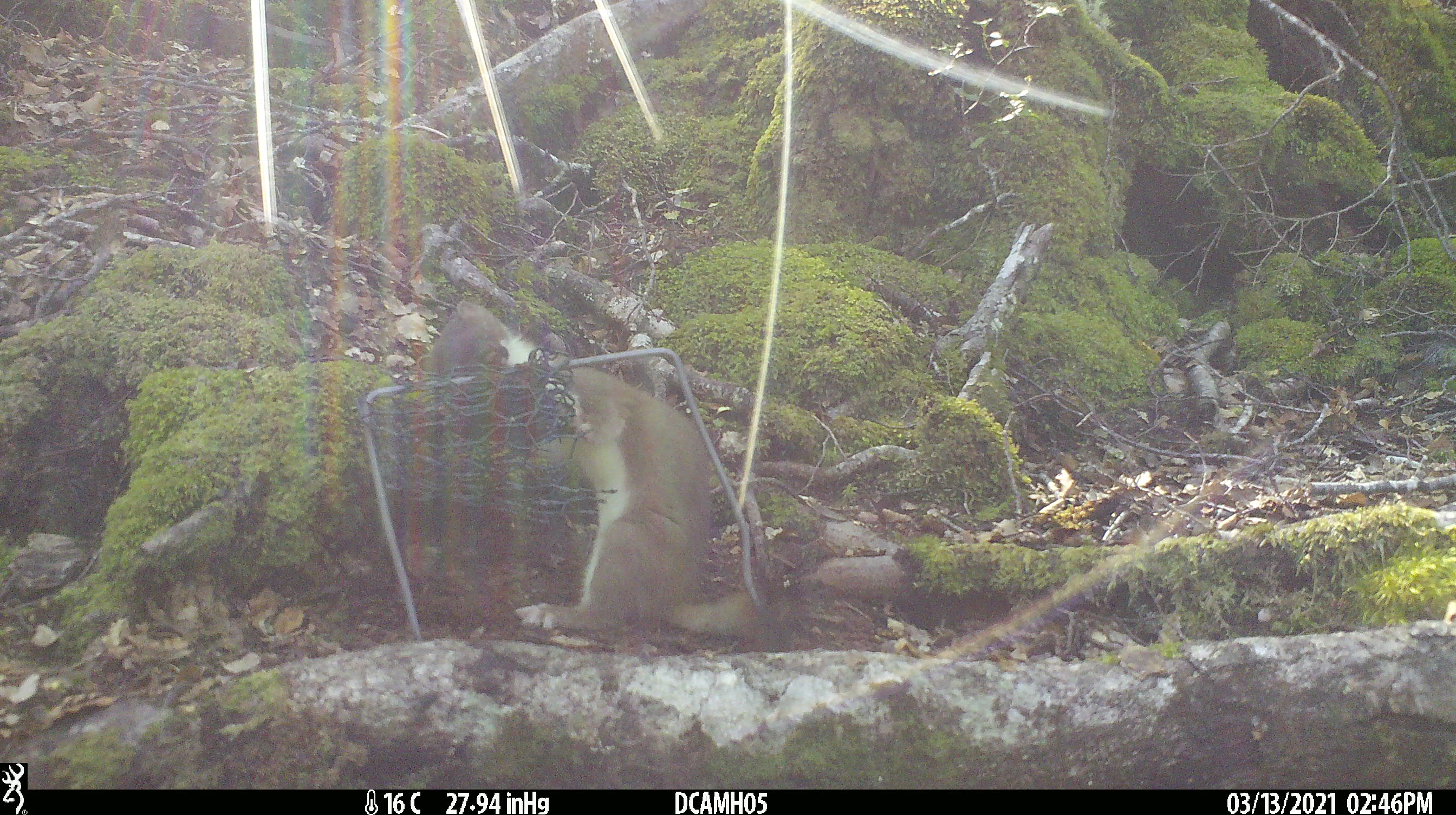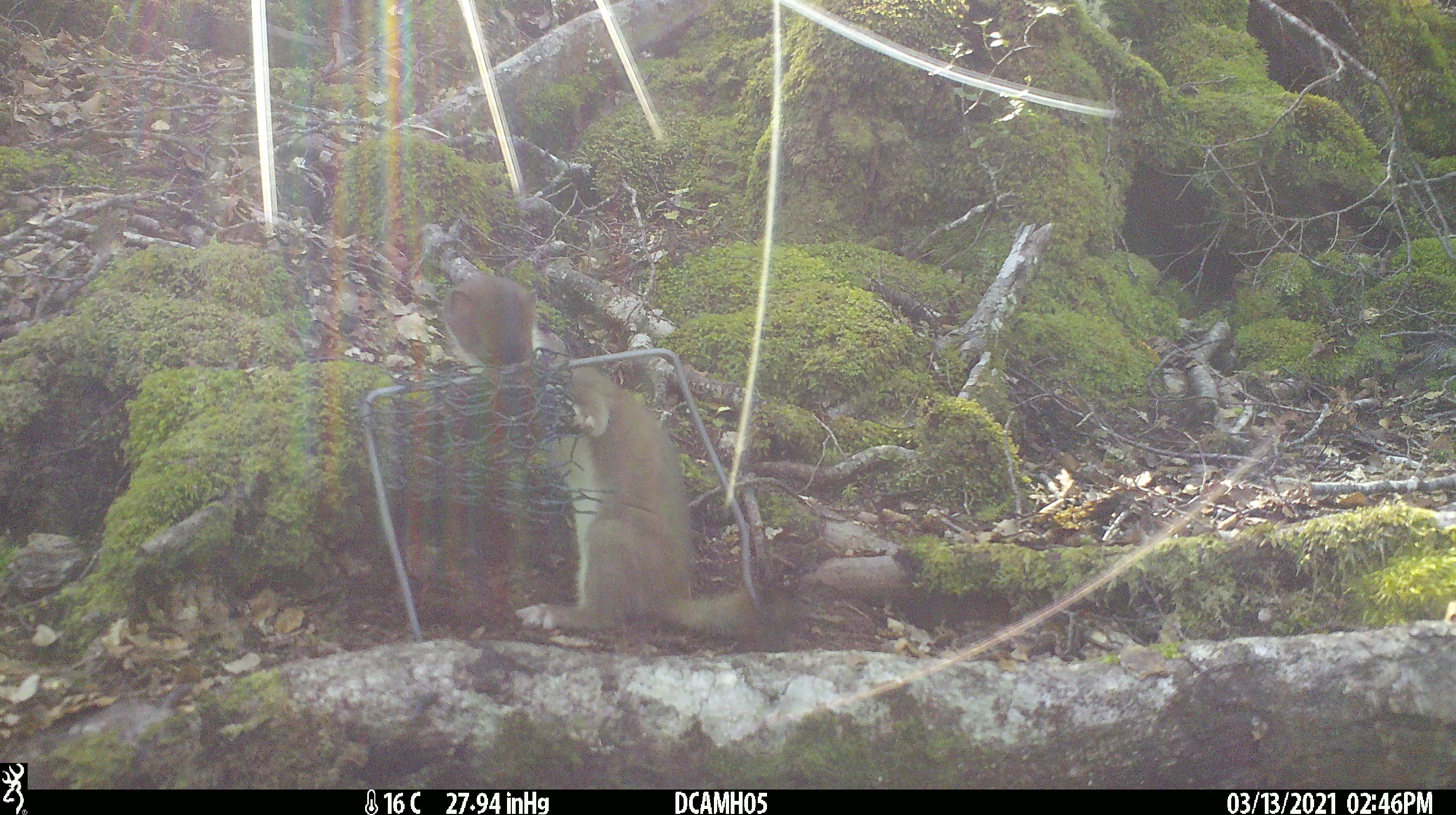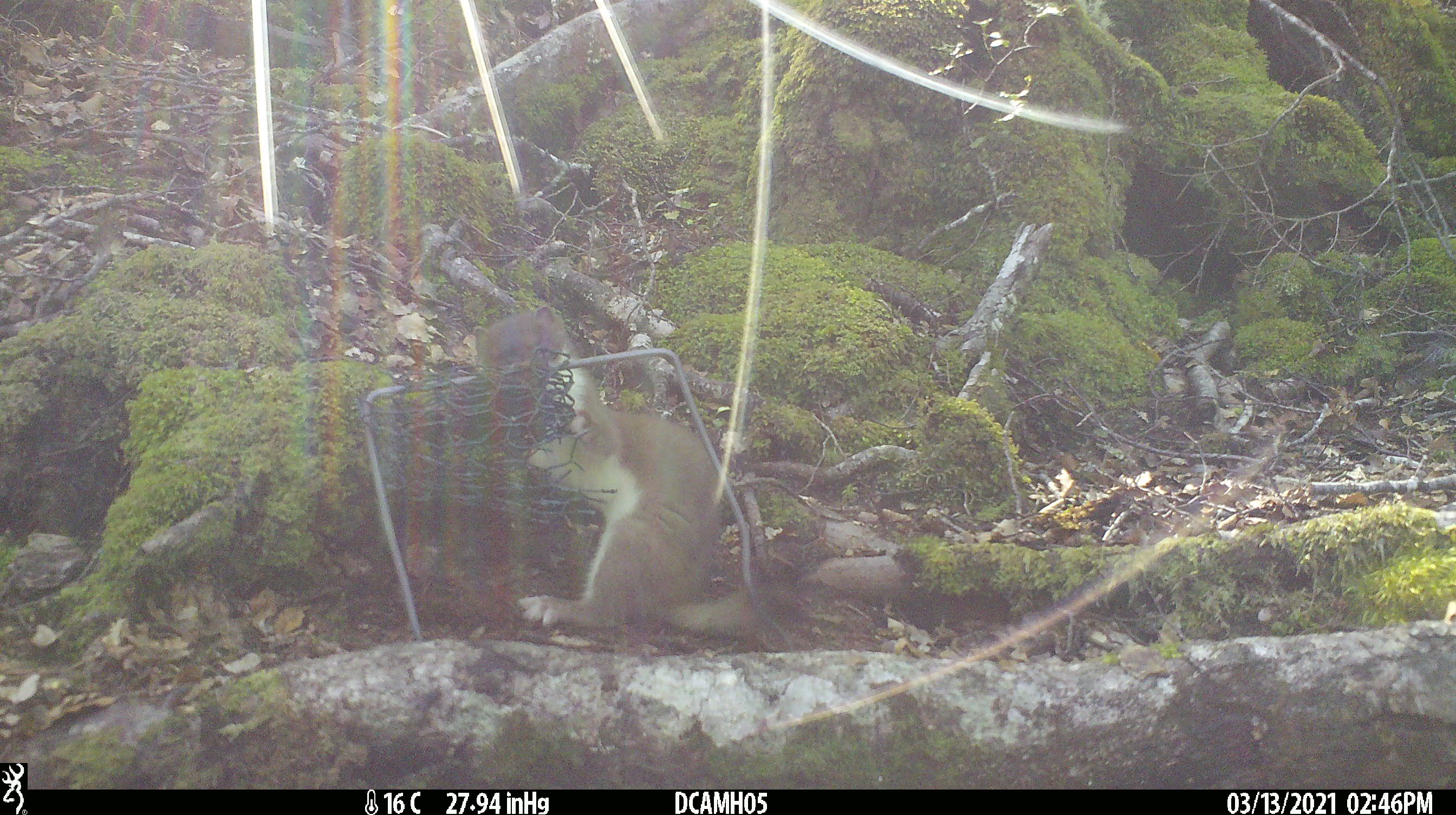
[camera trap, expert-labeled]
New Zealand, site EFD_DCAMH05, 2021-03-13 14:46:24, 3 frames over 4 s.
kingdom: Animalia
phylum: Chordata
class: Mammalia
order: Carnivora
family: Mustelidae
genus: Mustela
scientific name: Mustela erminea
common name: stoat